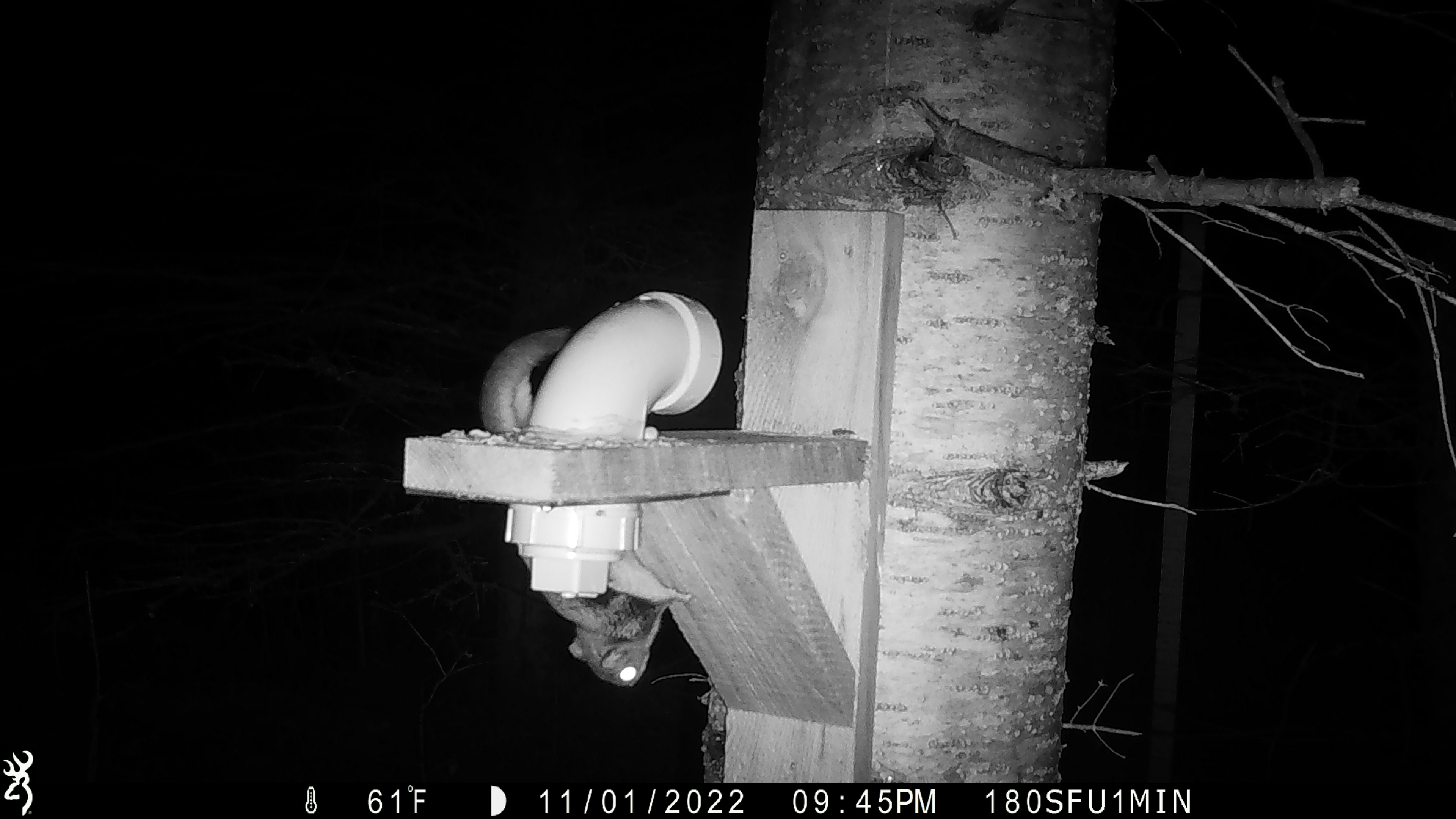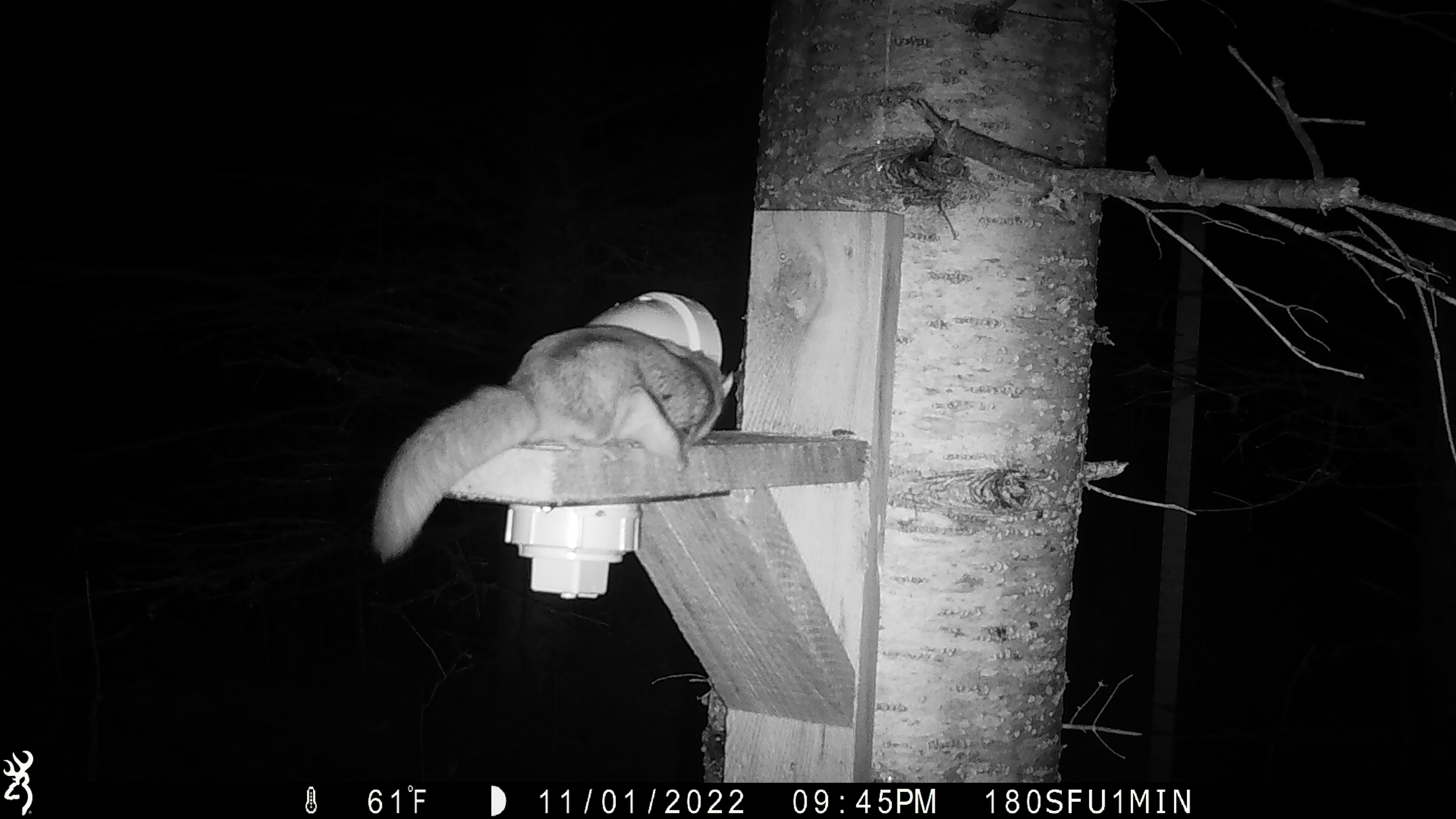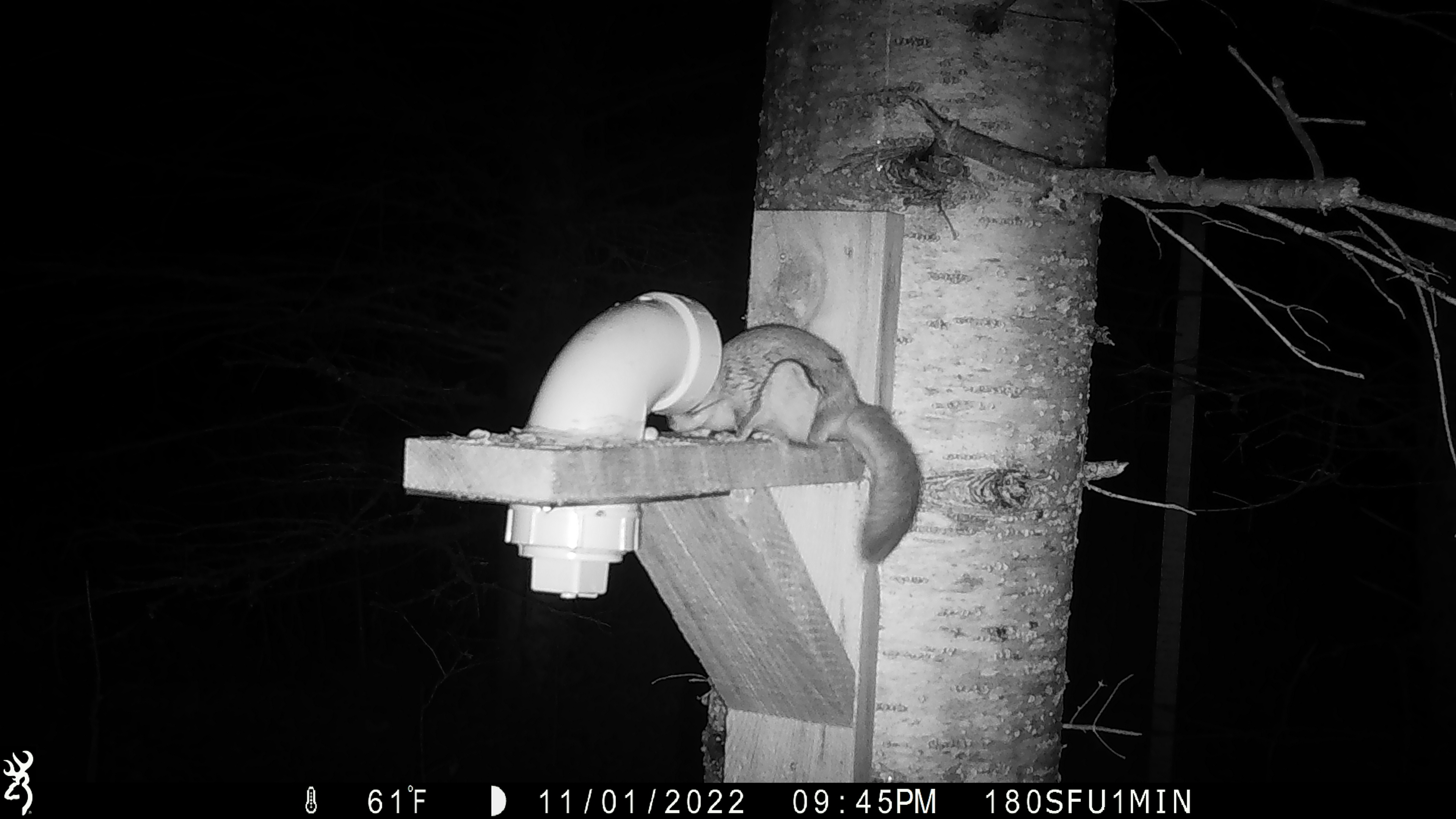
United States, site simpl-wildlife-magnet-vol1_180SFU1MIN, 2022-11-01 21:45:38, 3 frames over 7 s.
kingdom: Animalia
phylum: Chordata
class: Mammalia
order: Rodentia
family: Sciuridae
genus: Glaucomys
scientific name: Glaucomys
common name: flying squirrel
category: flying squirrel sp.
Flying squirrel sp. (flying squirrel) (Glaucomys).